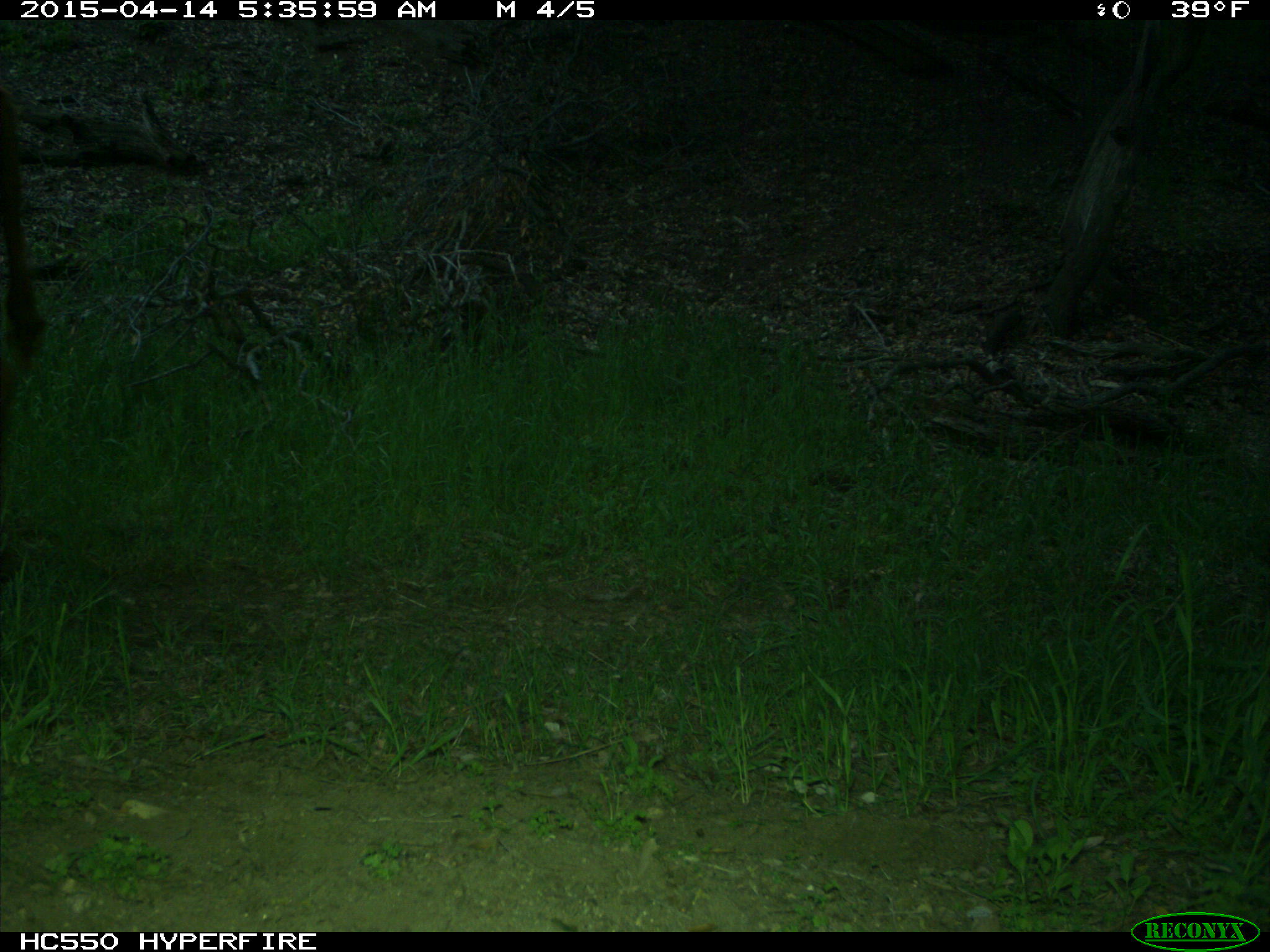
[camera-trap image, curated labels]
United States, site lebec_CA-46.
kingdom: Animalia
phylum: Chordata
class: Mammalia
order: Artiodactyla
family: Bovidae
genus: Bos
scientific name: Bos taurus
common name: domestic cow